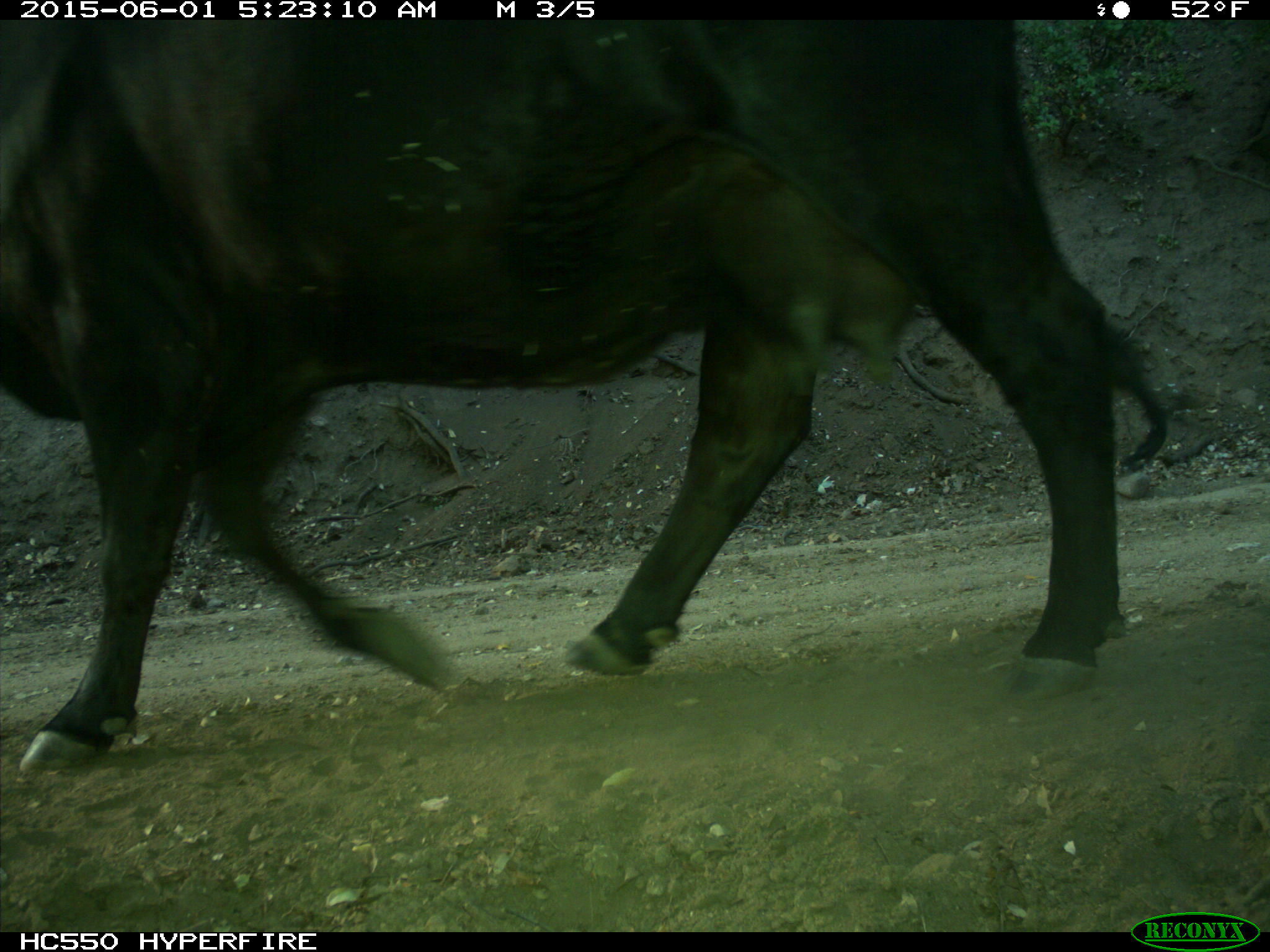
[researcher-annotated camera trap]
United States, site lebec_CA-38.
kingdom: Animalia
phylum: Chordata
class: Mammalia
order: Artiodactyla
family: Bovidae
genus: Bos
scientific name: Bos taurus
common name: domestic cow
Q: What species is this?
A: Bos taurus (domestic cow).